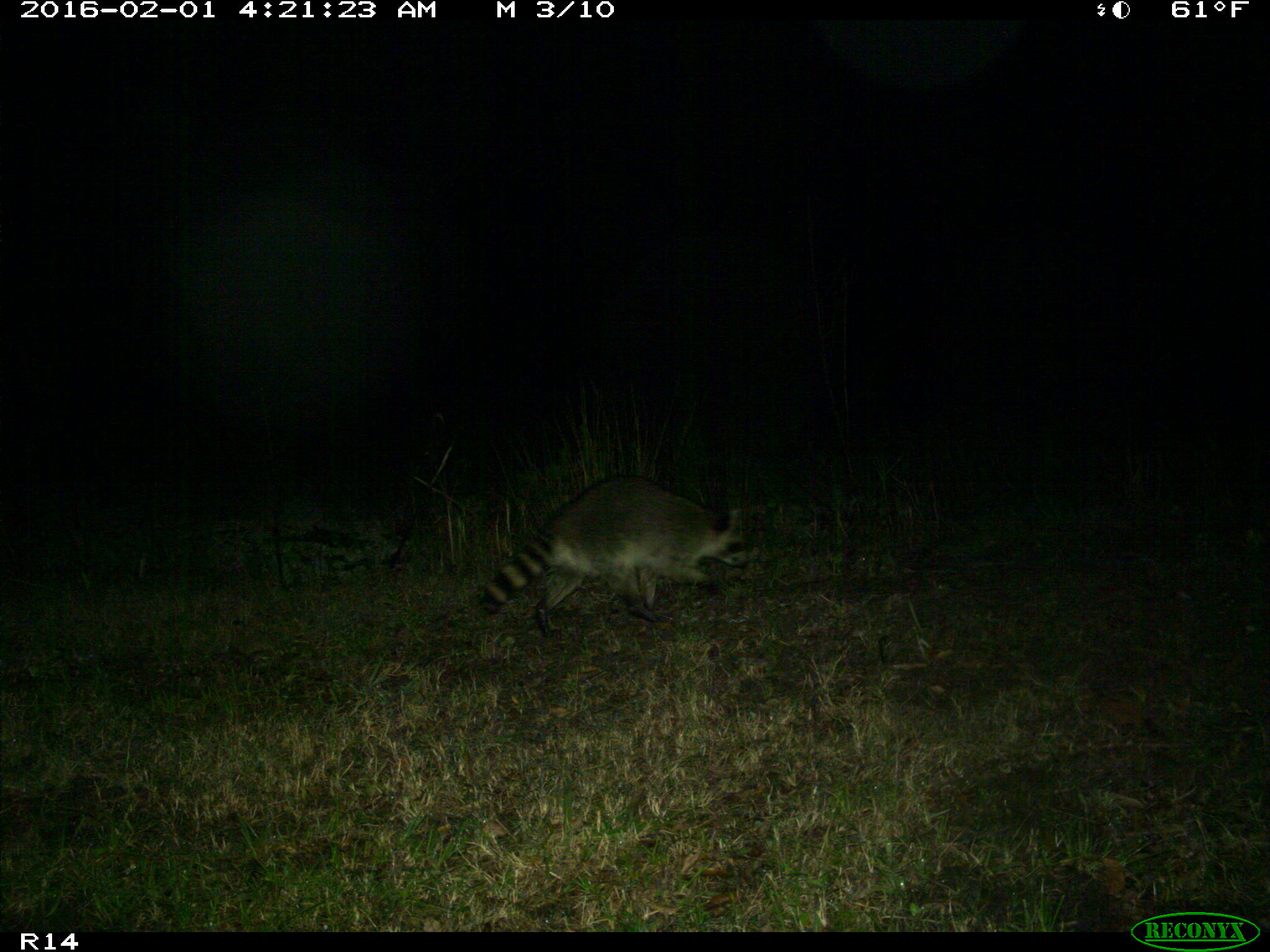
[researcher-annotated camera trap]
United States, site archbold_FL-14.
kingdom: Animalia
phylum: Chordata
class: Mammalia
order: Carnivora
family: Procyonidae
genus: Procyon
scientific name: Procyon lotor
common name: common raccoon